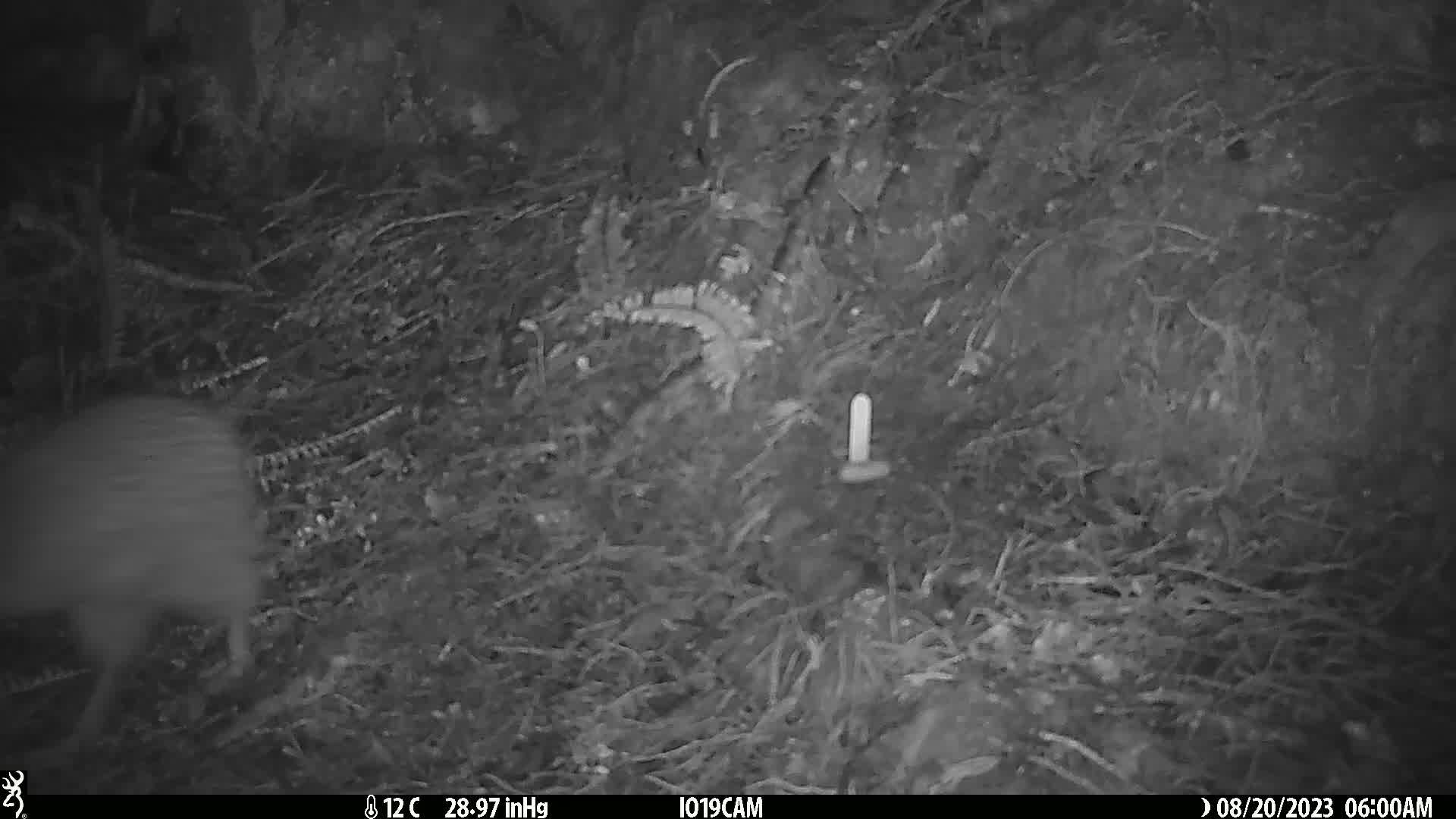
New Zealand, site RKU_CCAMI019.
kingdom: Animalia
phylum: Chordata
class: Aves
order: Apterygiformes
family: Apterygidae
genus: Apteryx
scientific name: Apteryx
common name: kiwi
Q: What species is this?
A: Kiwi (Apteryx).